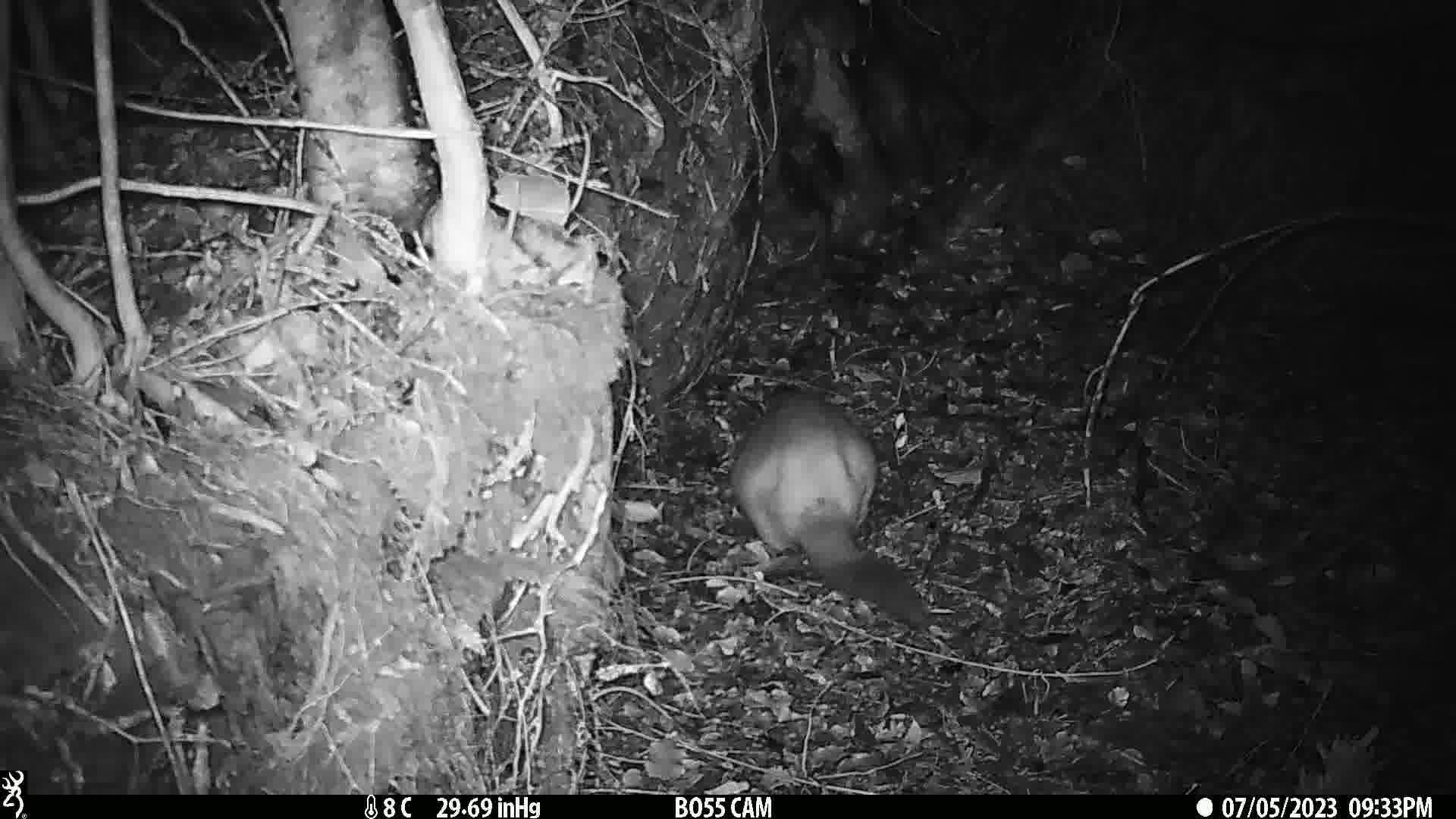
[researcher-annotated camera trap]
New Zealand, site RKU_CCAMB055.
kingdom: Animalia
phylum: Chordata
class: Mammalia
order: Diprotodontia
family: Phalangeridae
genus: Trichosurus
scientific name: Trichosurus vulpecula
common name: common brushtail possum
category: possum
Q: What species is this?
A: Possum (common brushtail possum) (Trichosurus vulpecula).